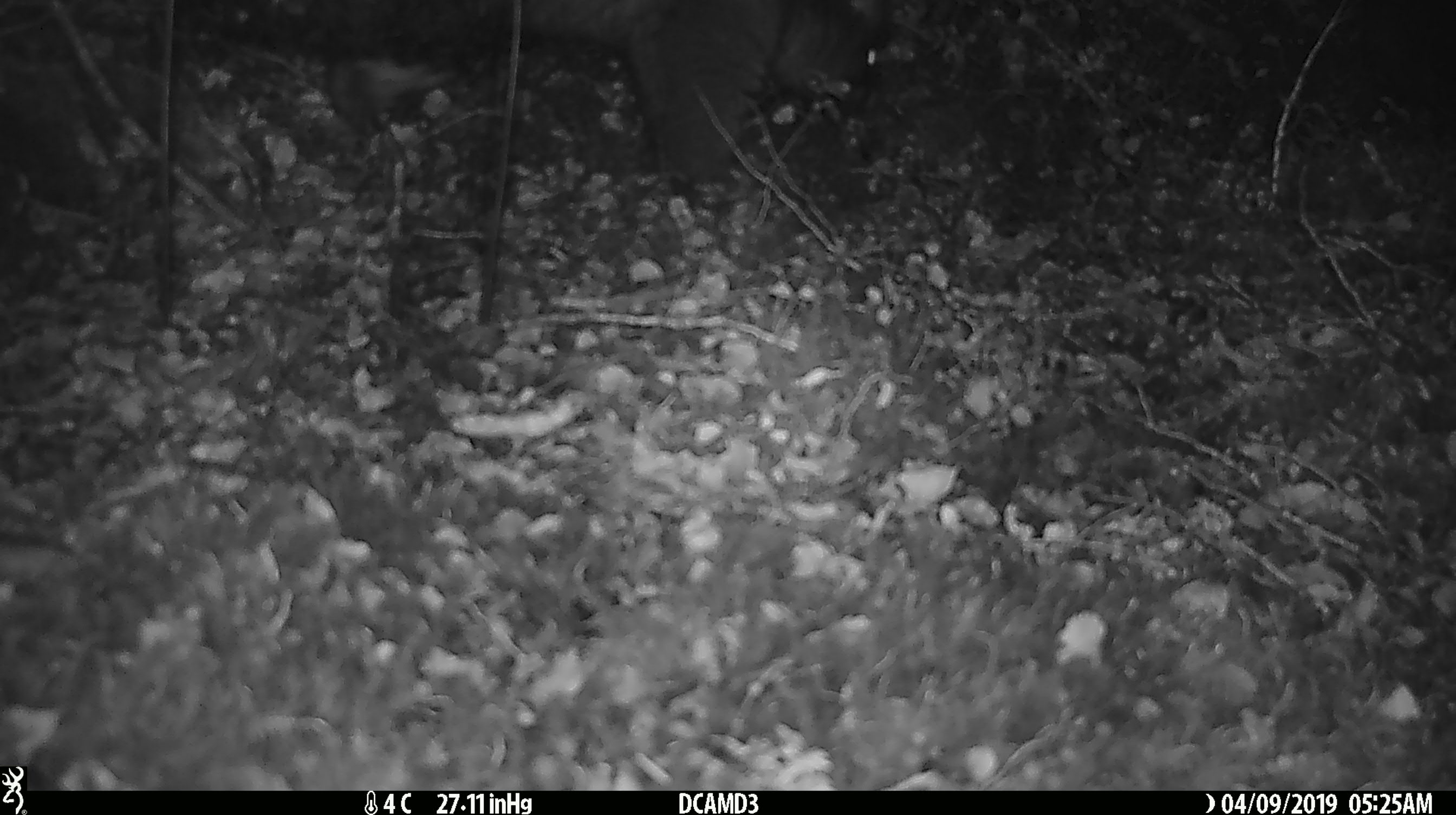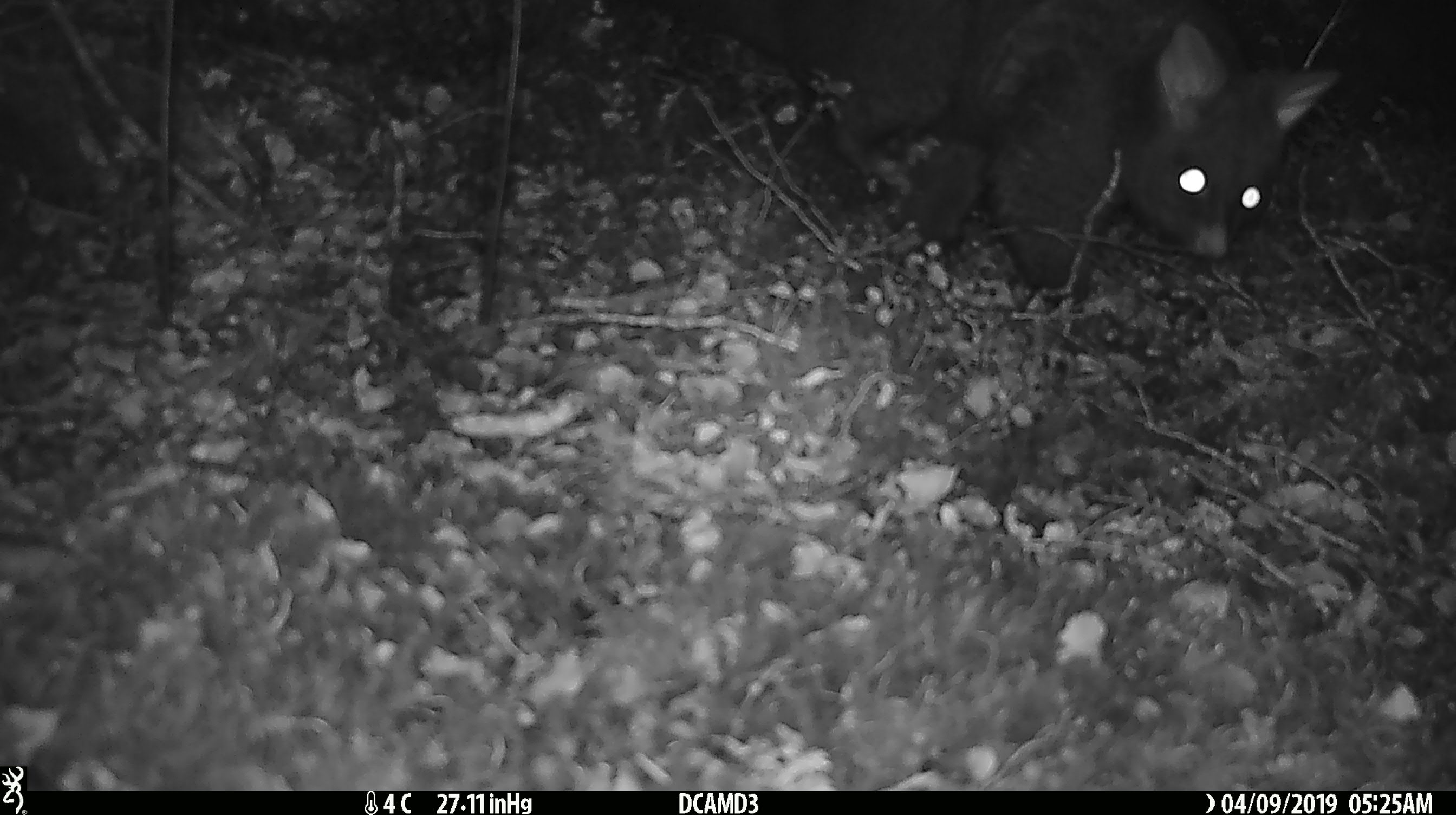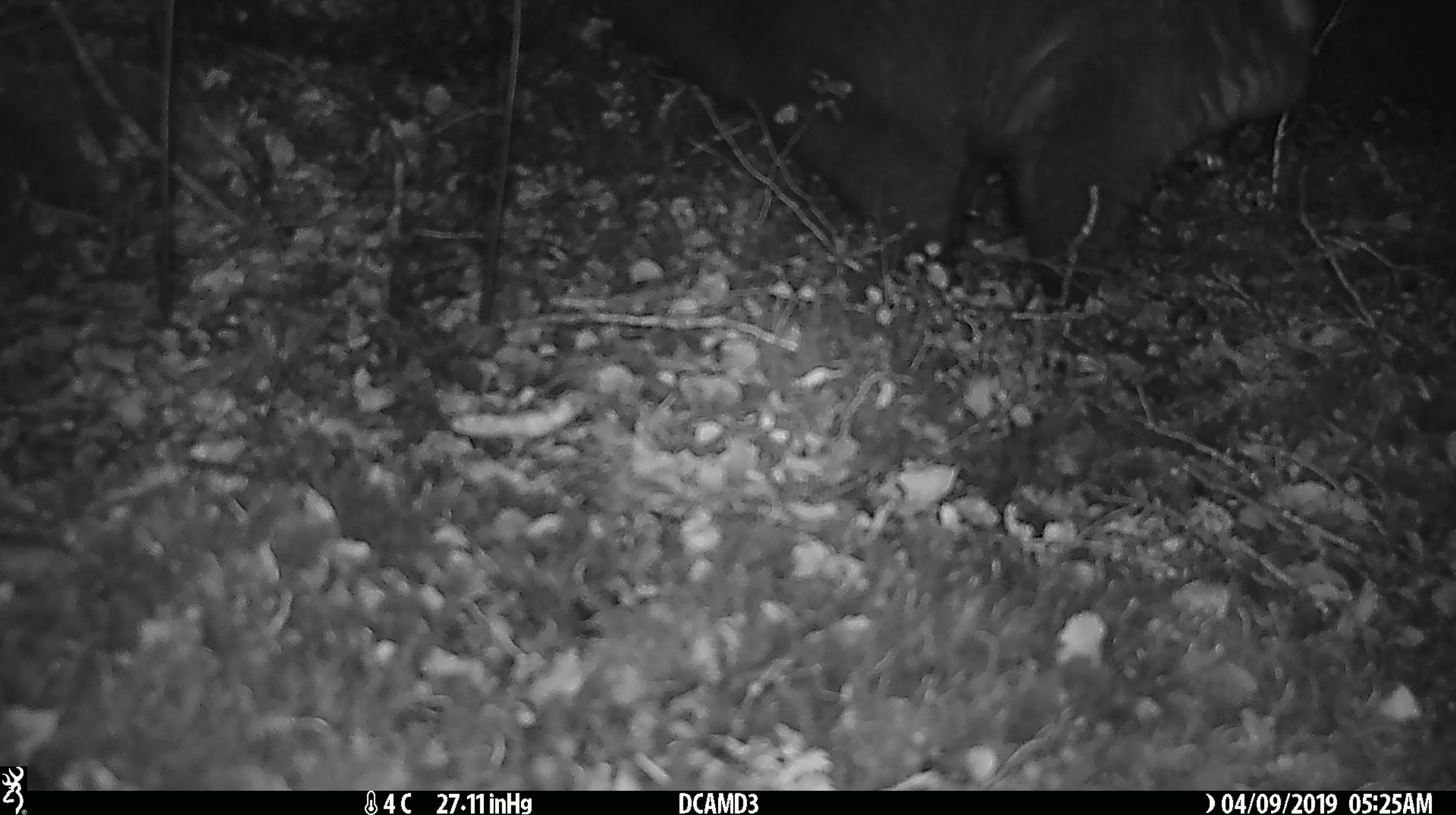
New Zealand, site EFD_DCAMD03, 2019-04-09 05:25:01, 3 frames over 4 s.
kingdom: Animalia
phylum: Chordata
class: Mammalia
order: Diprotodontia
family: Phalangeridae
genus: Trichosurus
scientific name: Trichosurus vulpecula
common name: common brushtail possum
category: possum